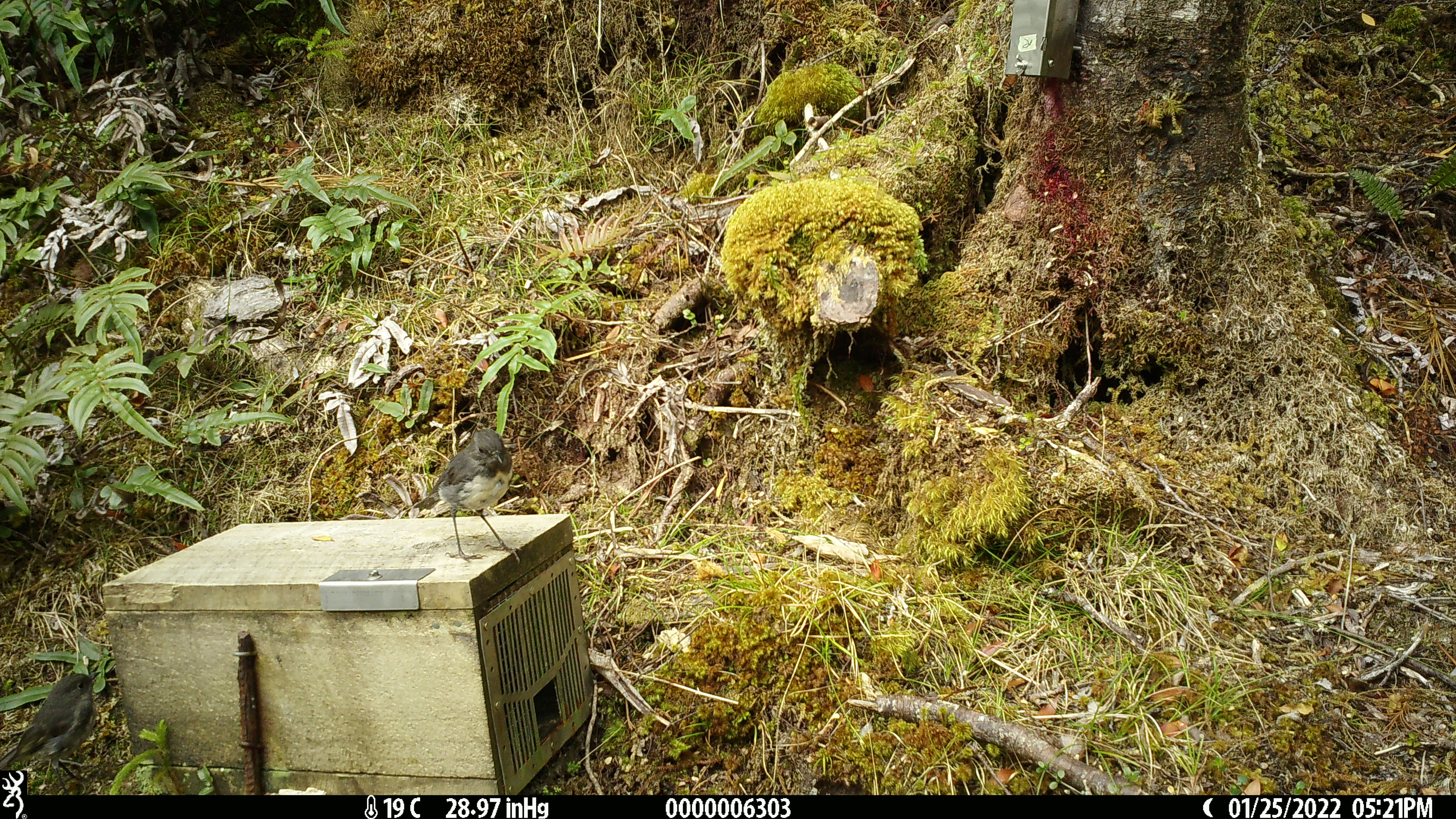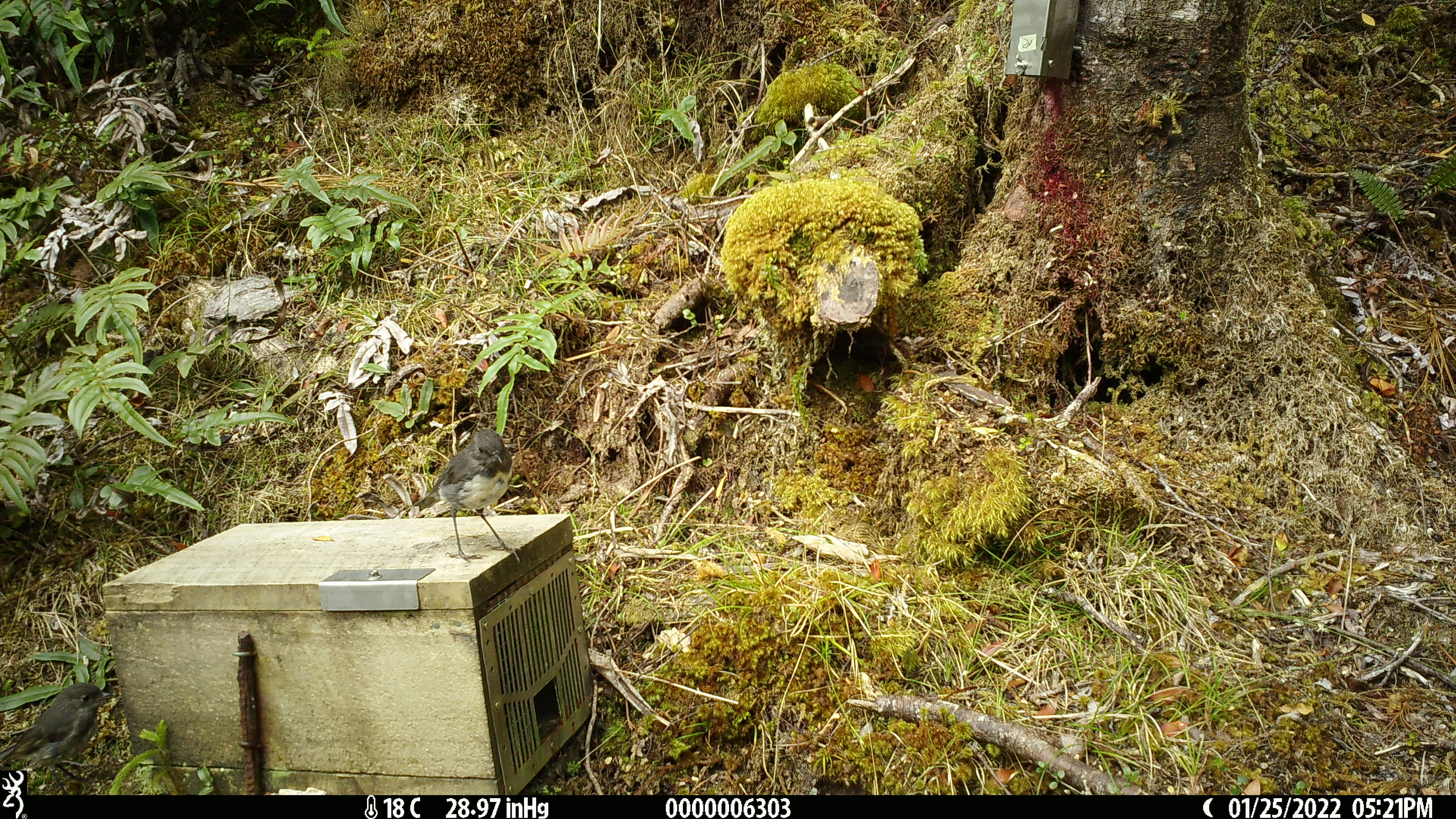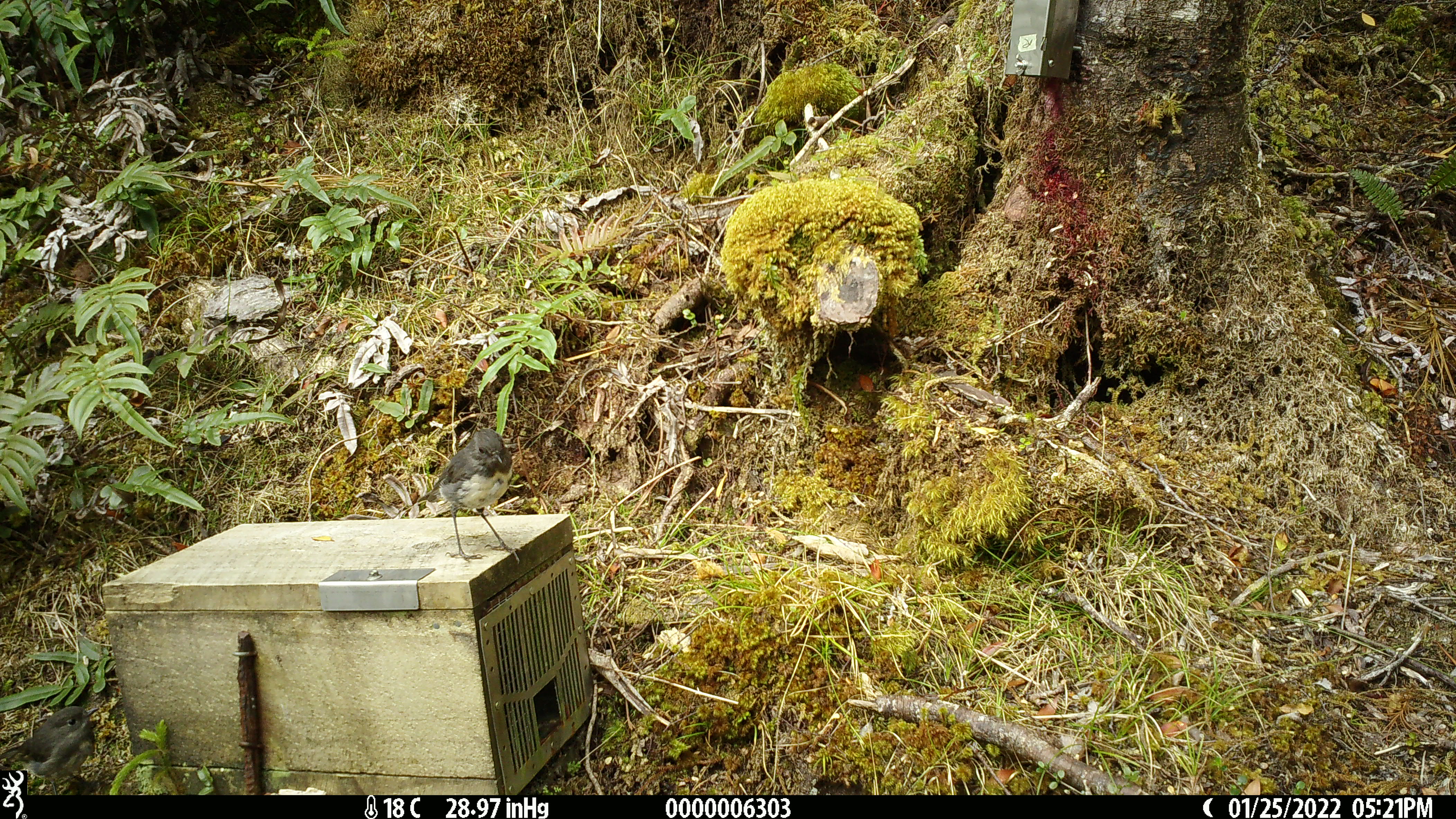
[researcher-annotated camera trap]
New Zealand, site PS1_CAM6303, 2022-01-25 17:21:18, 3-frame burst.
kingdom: Animalia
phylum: Chordata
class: Aves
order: Passeriformes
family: Petroicidae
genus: Petroica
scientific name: Petroica australis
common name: new zealand robin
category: robin